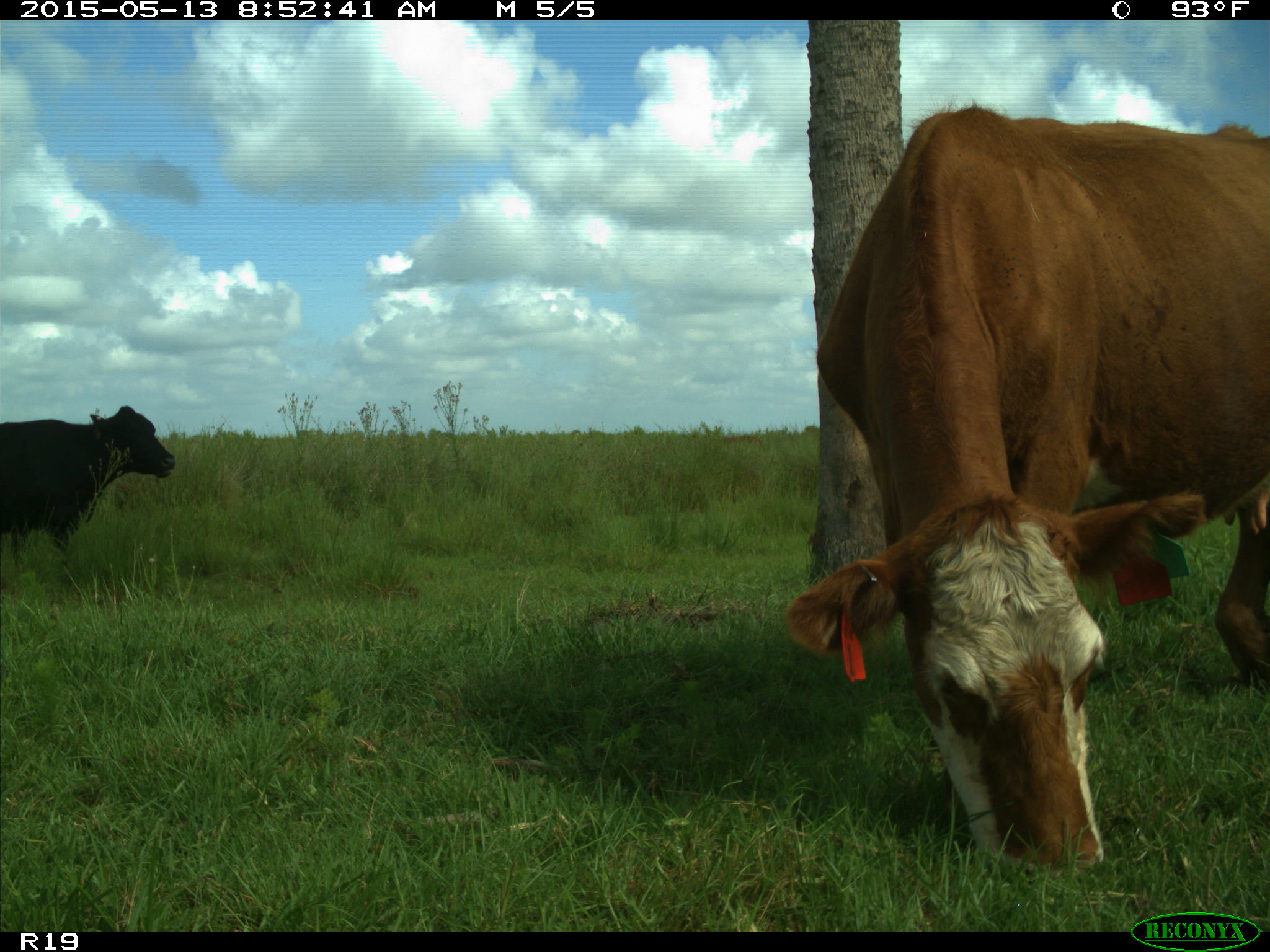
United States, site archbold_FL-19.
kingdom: Animalia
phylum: Chordata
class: Mammalia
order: Artiodactyla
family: Bovidae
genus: Bos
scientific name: Bos taurus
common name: domestic cow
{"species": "Bos taurus (domestic cow)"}